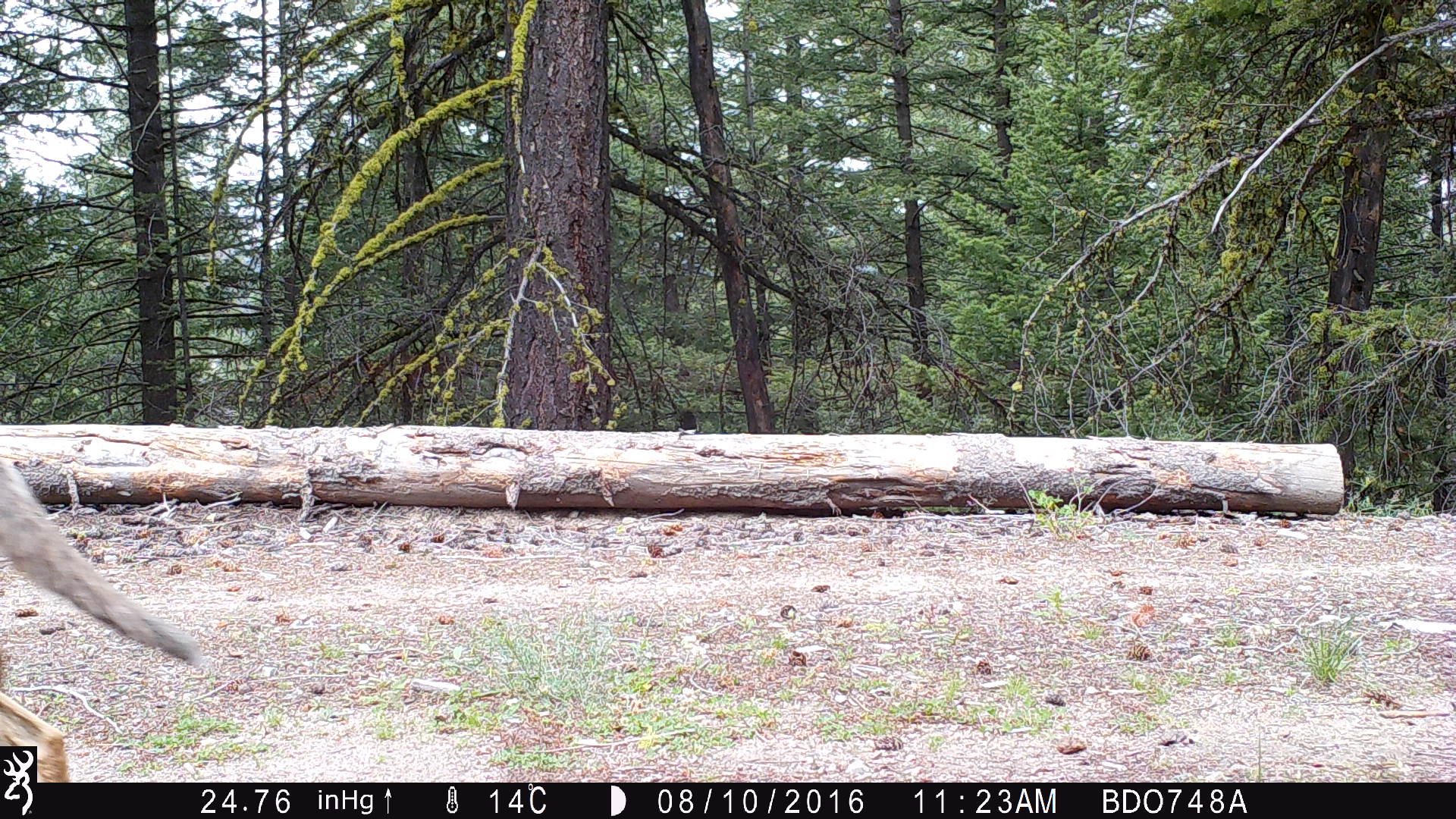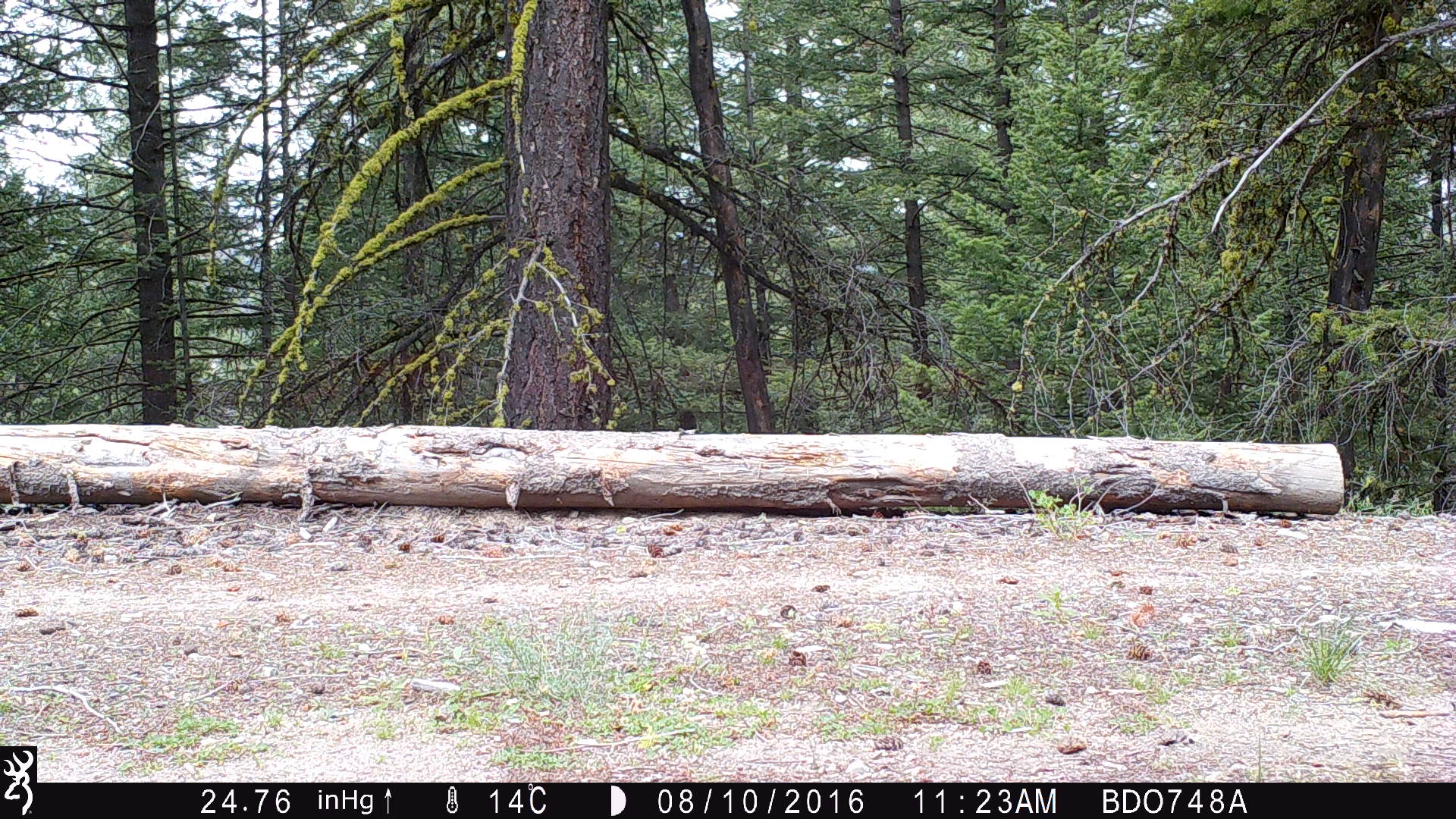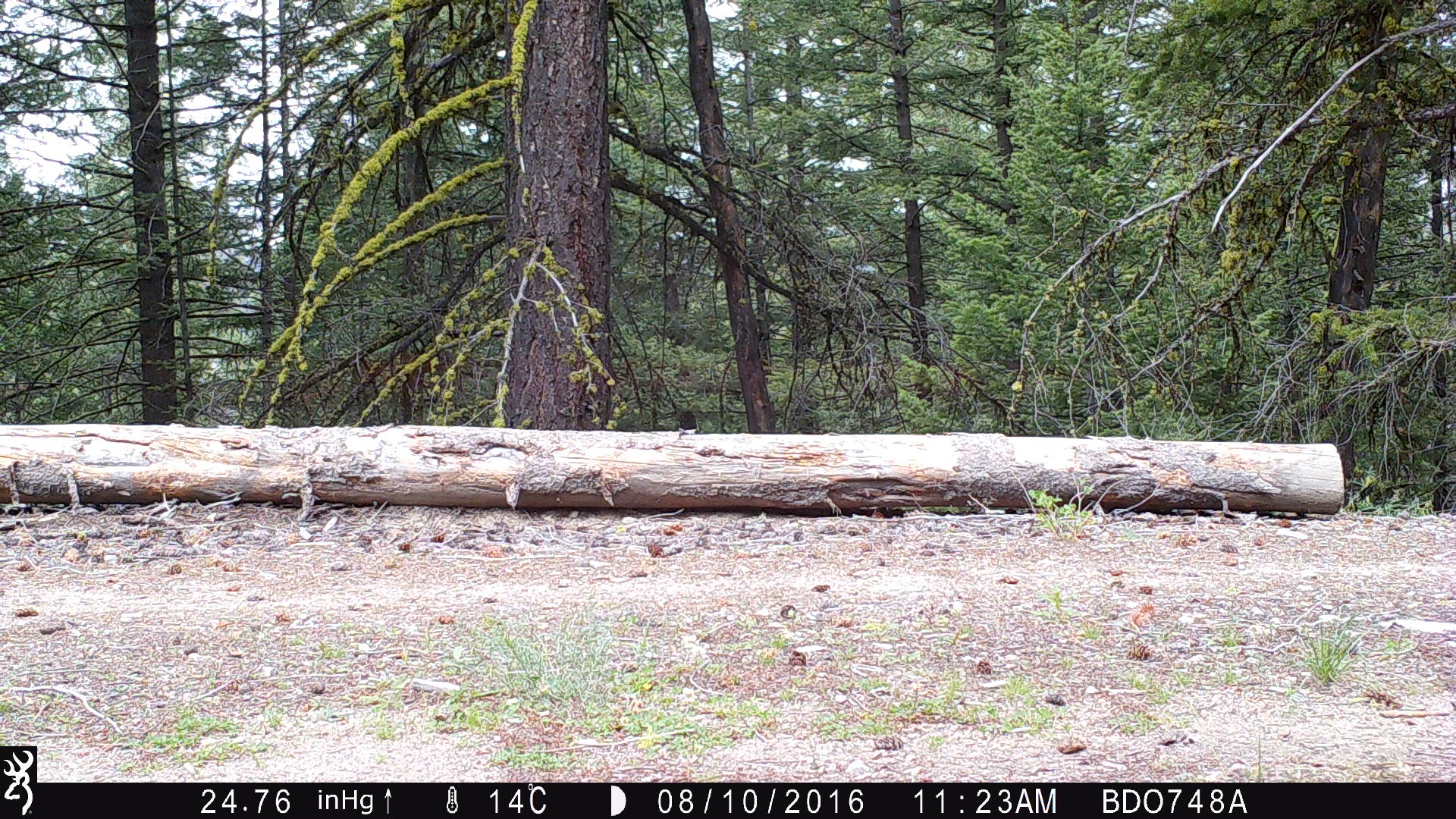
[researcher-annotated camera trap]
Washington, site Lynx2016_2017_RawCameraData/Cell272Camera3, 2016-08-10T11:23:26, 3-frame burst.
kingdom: Animalia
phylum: Chordata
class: Mammalia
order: Carnivora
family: Canidae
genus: Canis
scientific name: Canis latrans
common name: coyote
Canis latrans (coyote). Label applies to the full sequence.